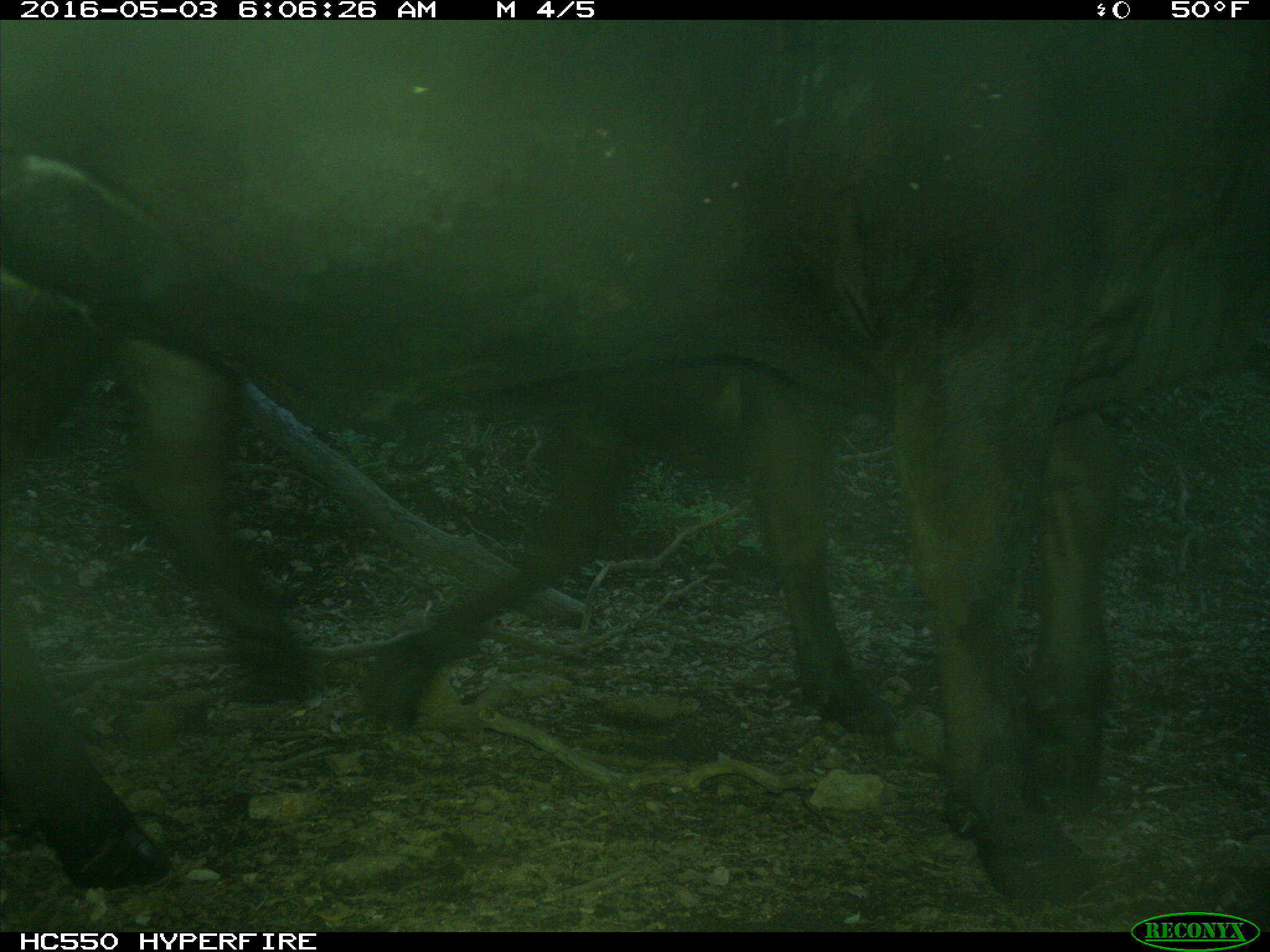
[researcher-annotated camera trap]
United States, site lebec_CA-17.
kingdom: Animalia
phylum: Chordata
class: Mammalia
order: Artiodactyla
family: Bovidae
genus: Bos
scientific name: Bos taurus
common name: domestic cow